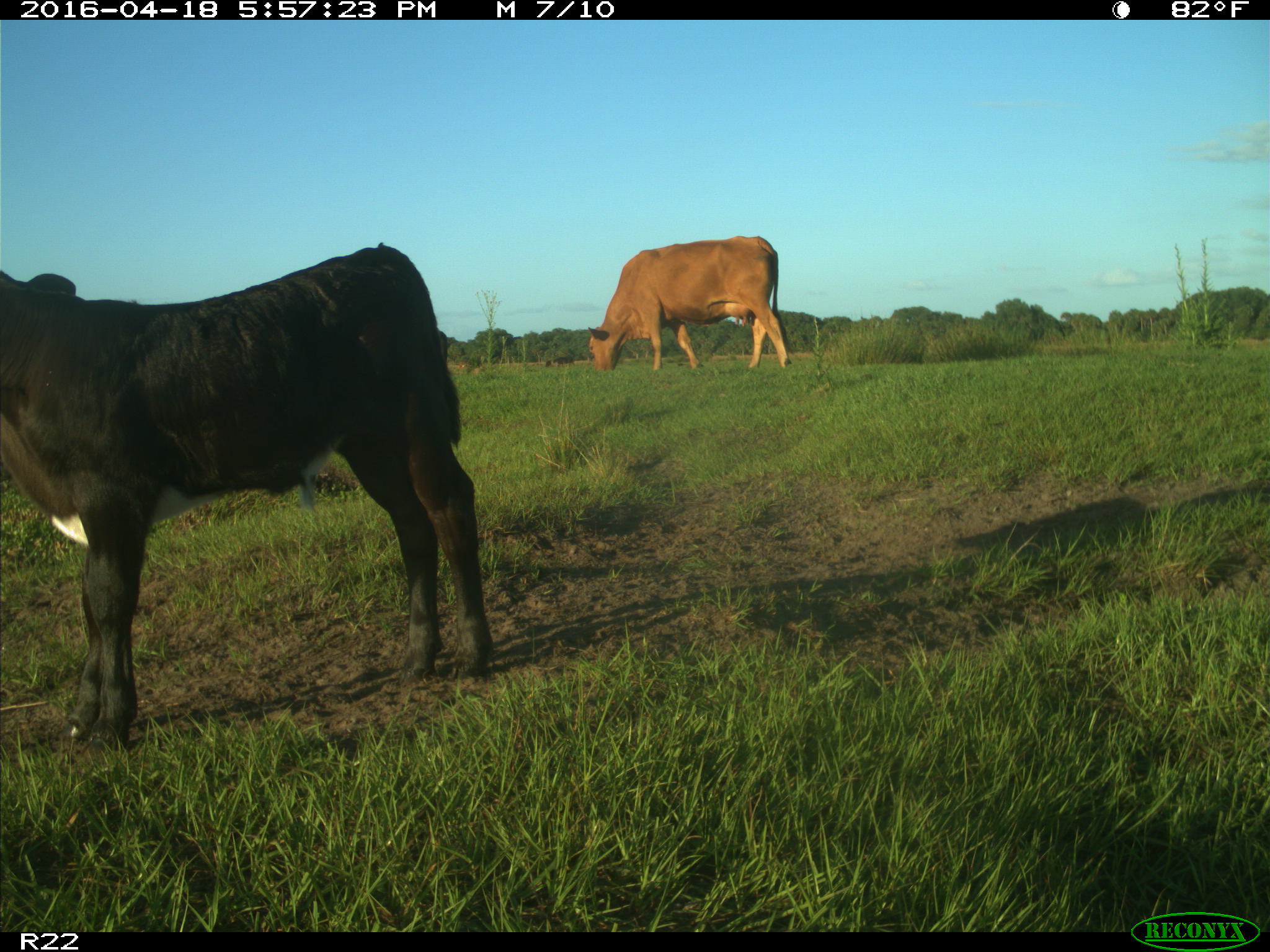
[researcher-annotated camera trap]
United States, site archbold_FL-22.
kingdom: Animalia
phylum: Chordata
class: Mammalia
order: Artiodactyla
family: Bovidae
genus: Bos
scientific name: Bos taurus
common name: domestic cow